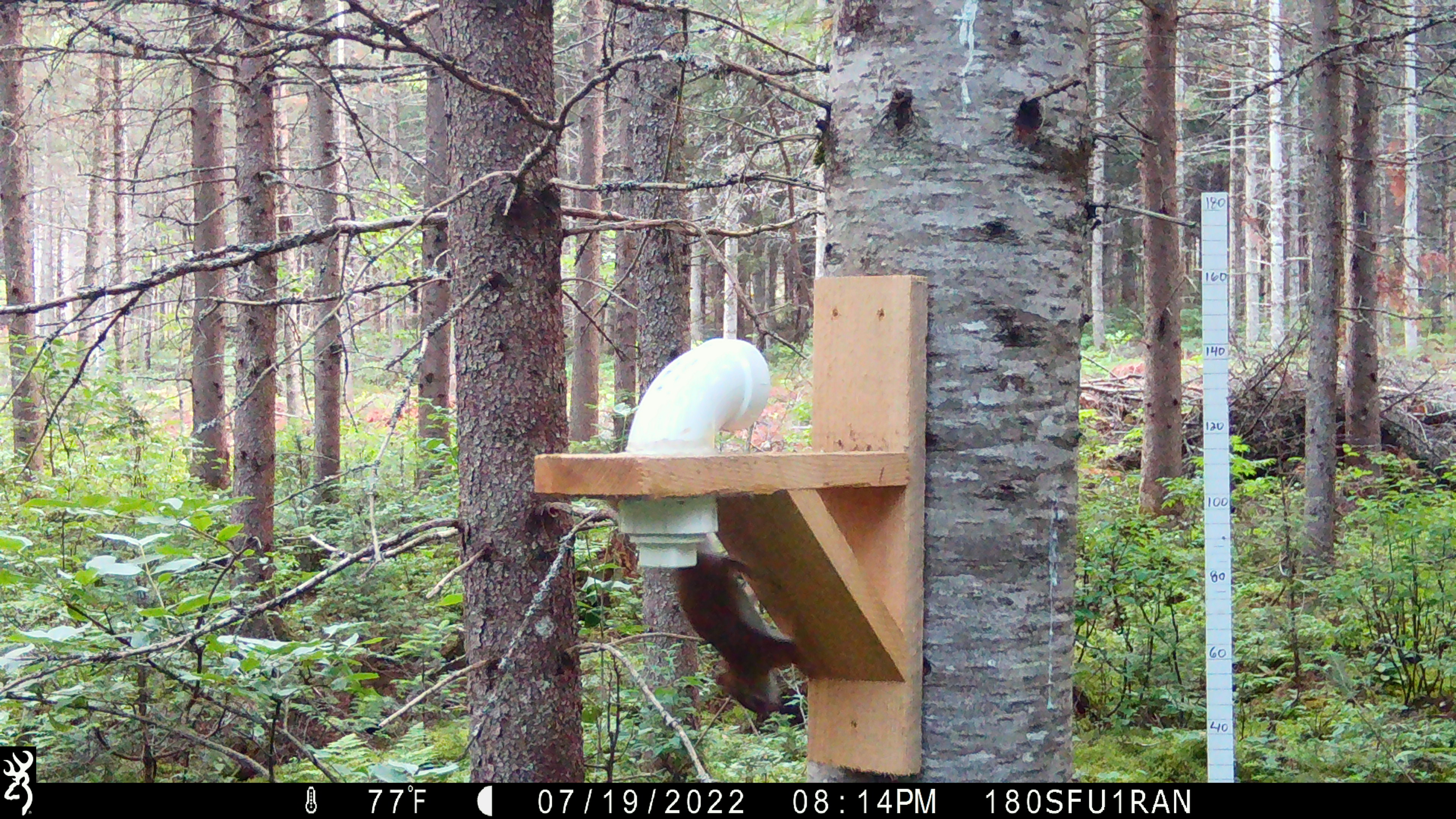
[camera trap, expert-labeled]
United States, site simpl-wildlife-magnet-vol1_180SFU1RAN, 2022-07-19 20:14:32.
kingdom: Animalia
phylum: Chordata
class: Mammalia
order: Rodentia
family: Sciuridae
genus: Tamiasciurus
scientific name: Tamiasciurus hudsonicus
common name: red squirrel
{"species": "red squirrel (Tamiasciurus hudsonicus)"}